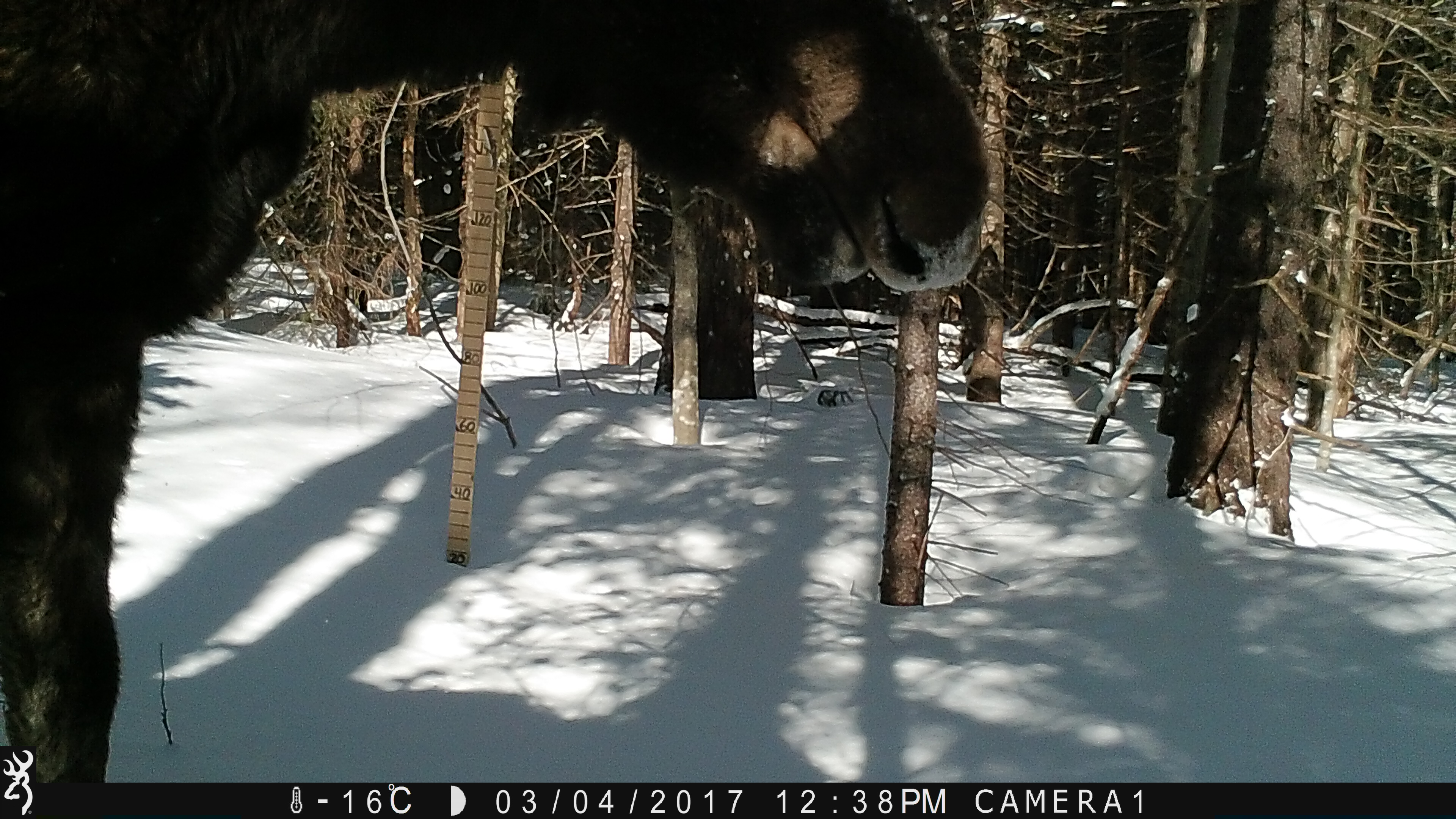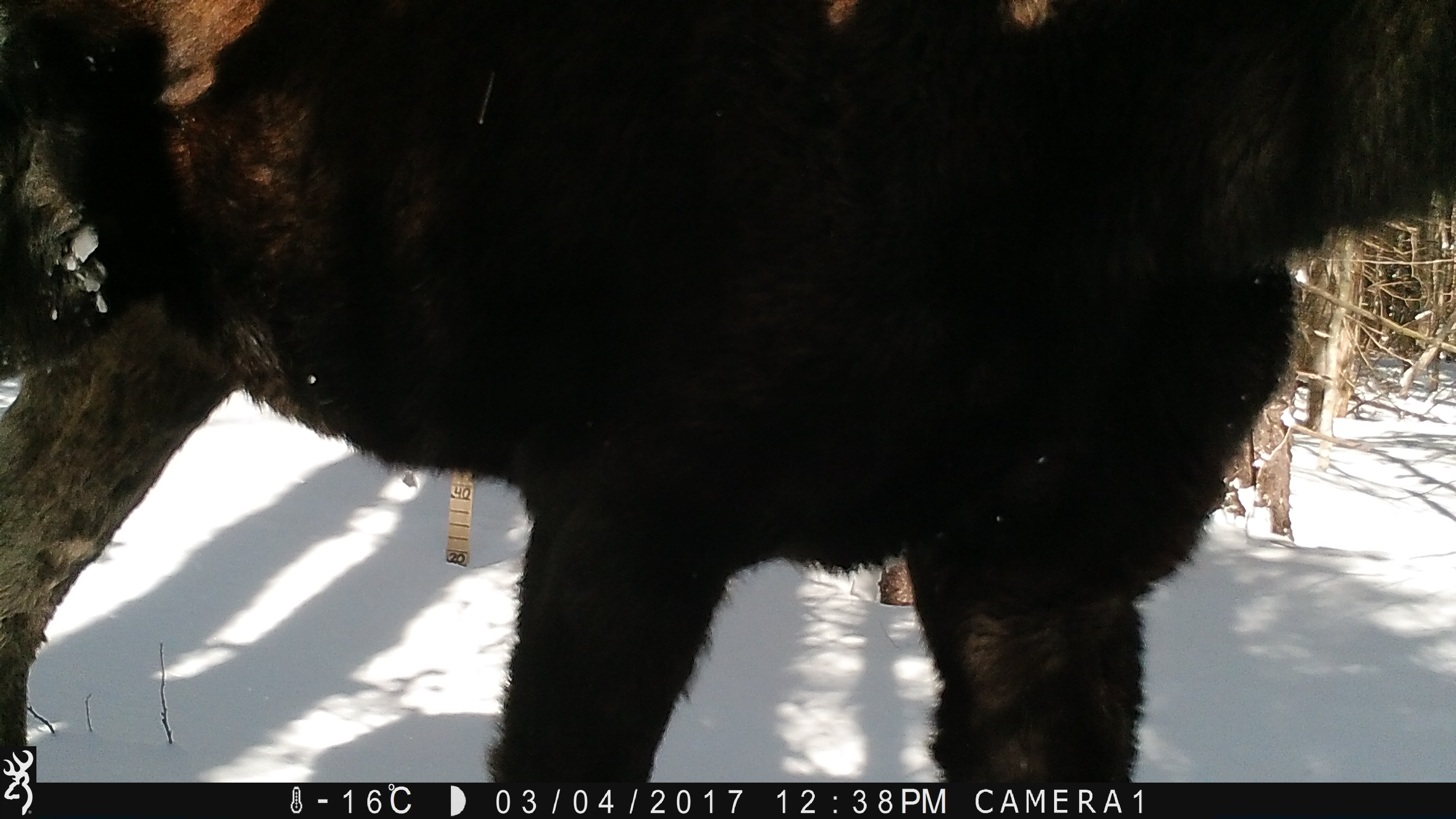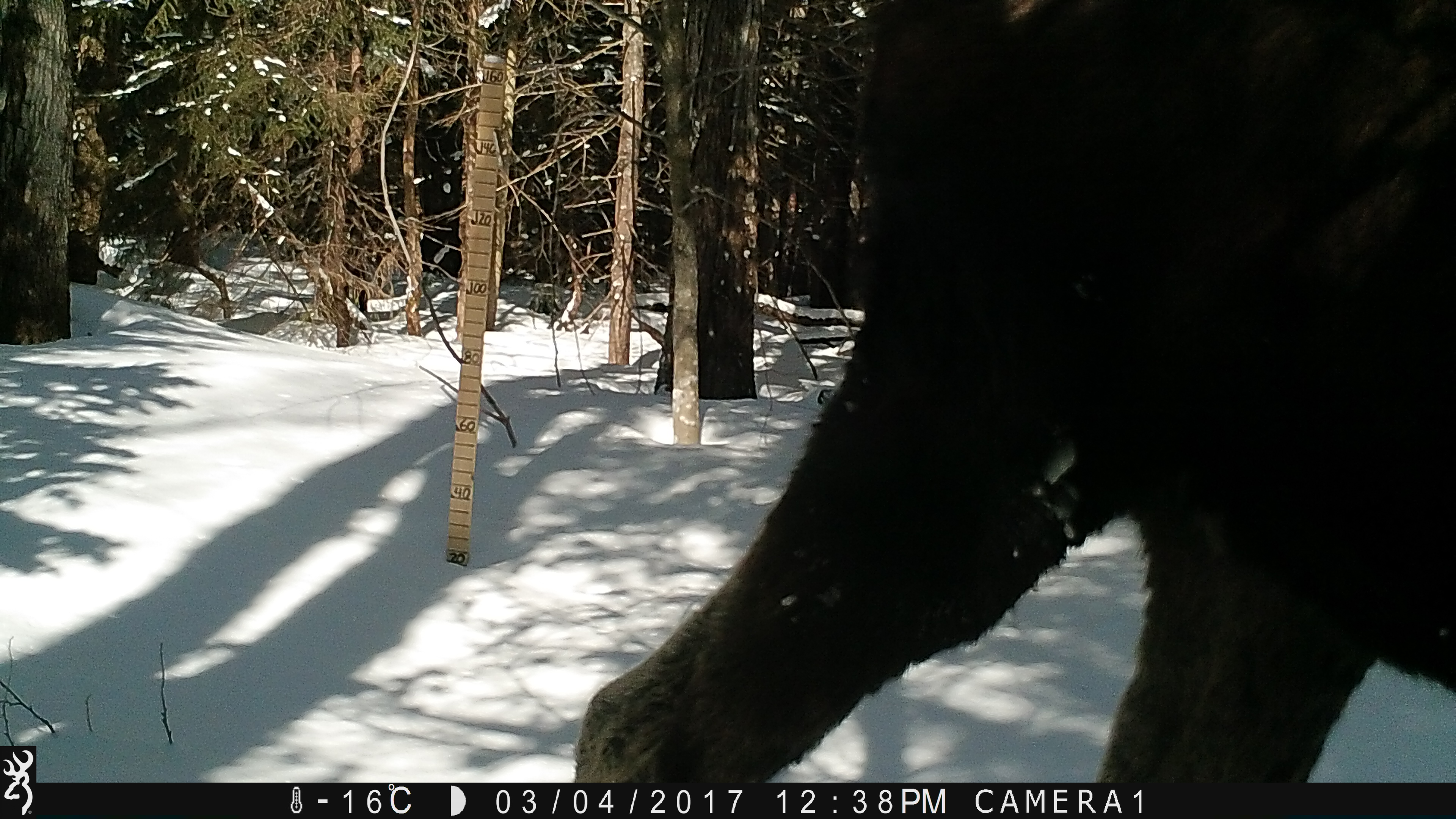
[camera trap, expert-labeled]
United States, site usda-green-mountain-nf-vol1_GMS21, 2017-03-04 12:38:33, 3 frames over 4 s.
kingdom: Animalia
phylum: Chordata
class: Mammalia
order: Artiodactyla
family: Cervidae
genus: Alces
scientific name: Alces alces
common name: moose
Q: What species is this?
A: Moose (Alces alces).